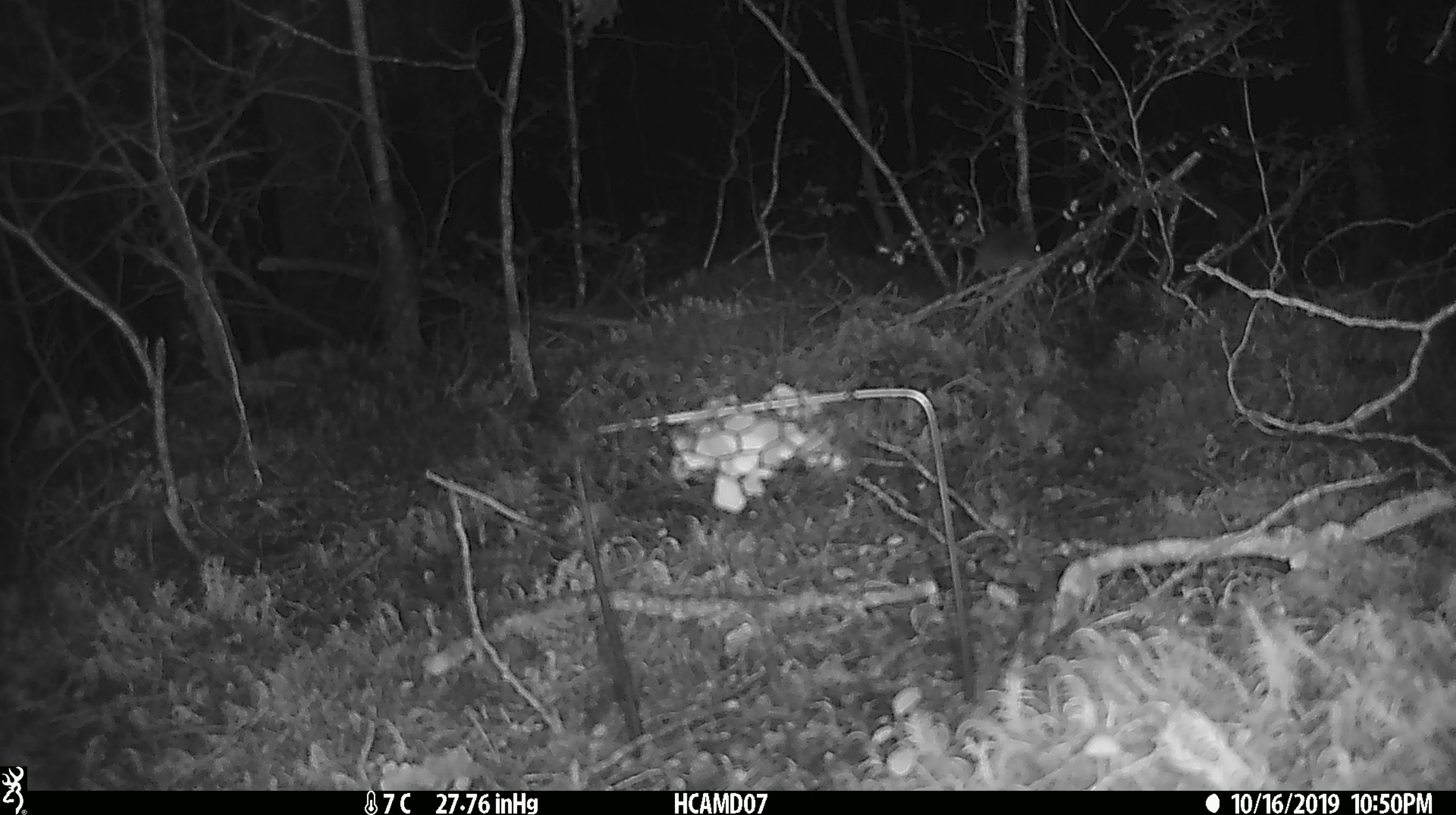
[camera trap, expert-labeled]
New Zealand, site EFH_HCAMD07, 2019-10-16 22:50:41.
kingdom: Animalia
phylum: Chordata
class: Mammalia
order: Rodentia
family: Muridae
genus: Mus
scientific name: Mus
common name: mouse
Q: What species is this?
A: Mouse (Mus).